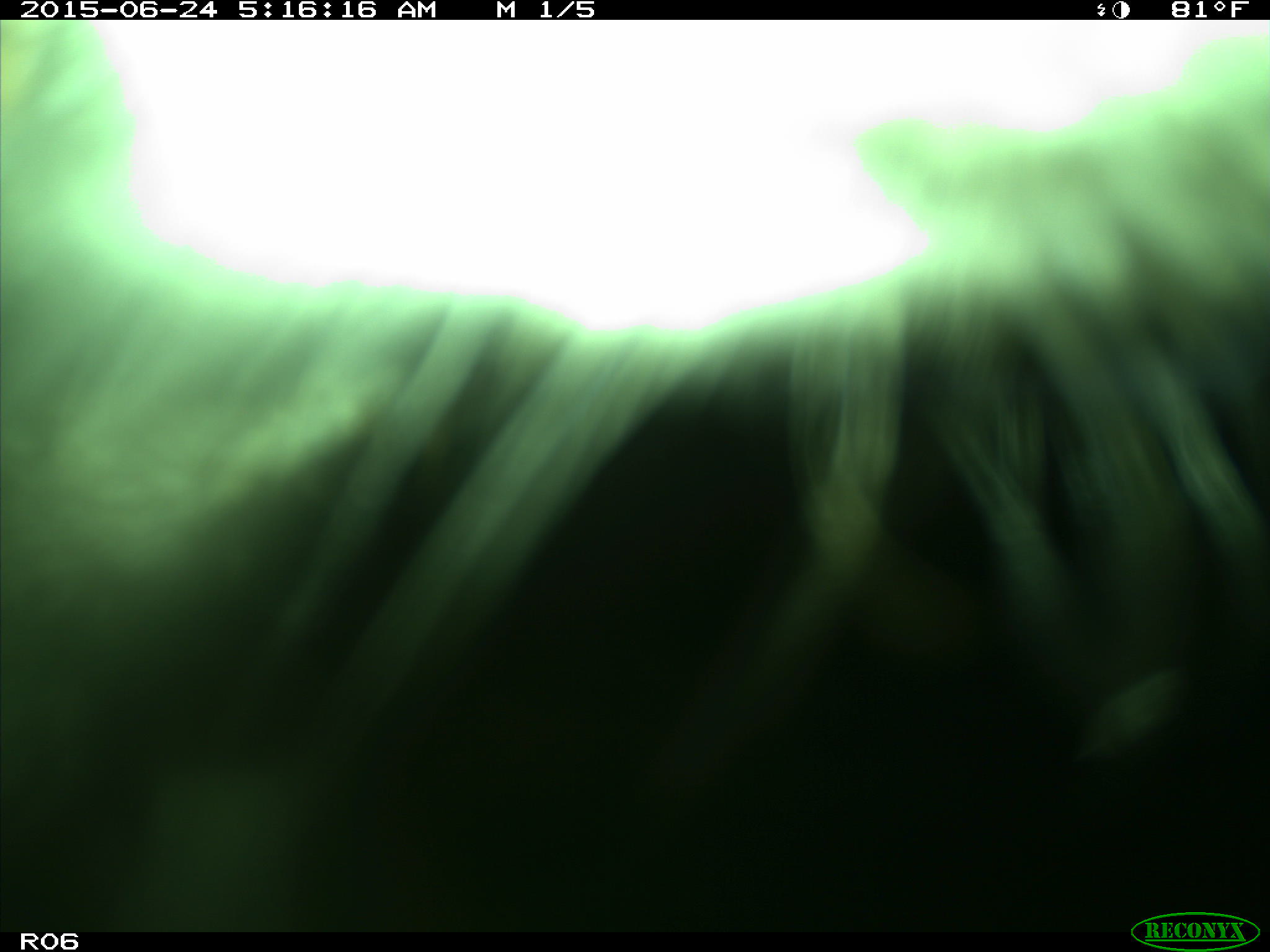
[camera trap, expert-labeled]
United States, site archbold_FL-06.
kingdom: Animalia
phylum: Chordata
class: Mammalia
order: Artiodactyla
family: Bovidae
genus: Bos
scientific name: Bos taurus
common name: domestic cow